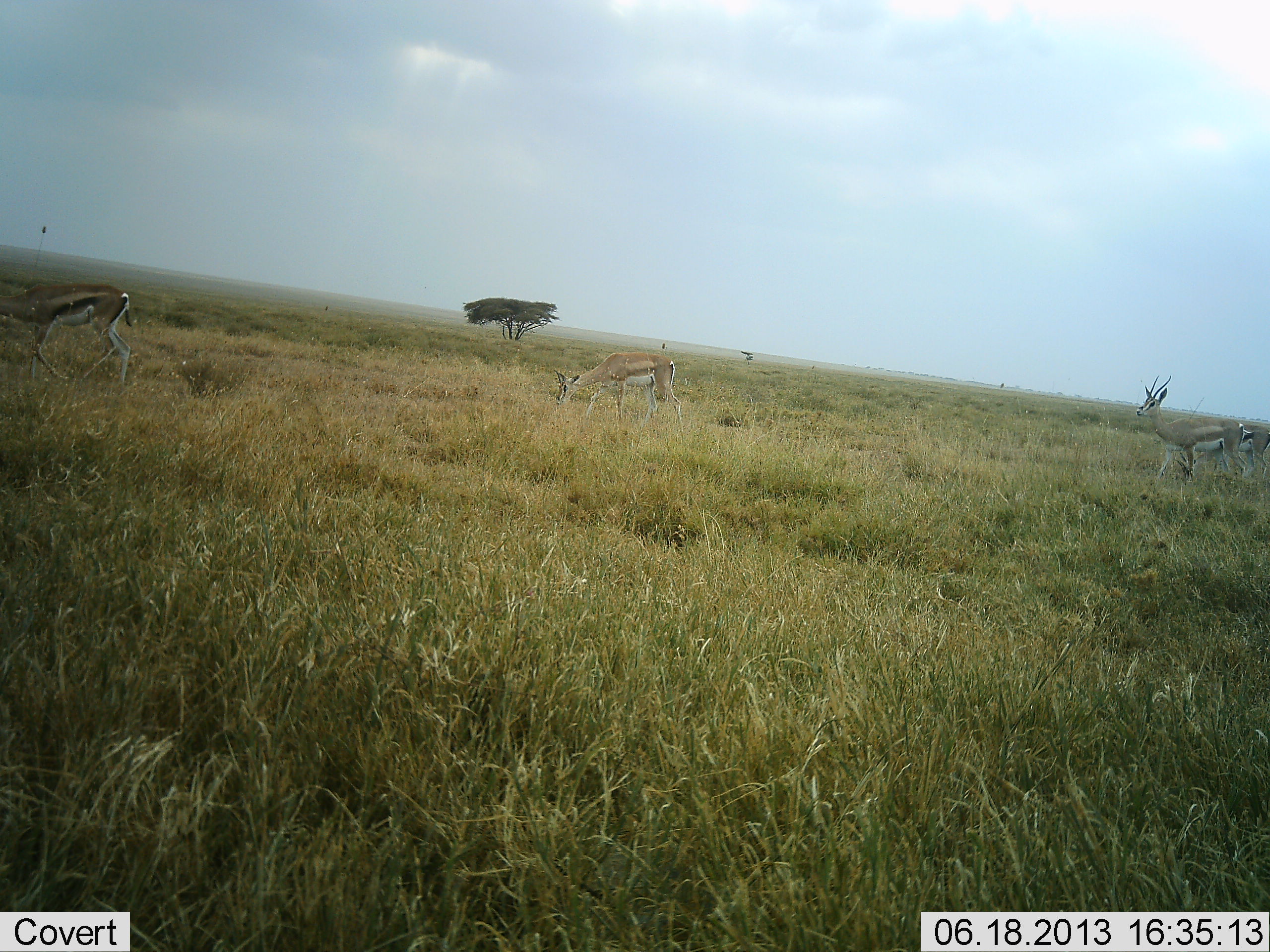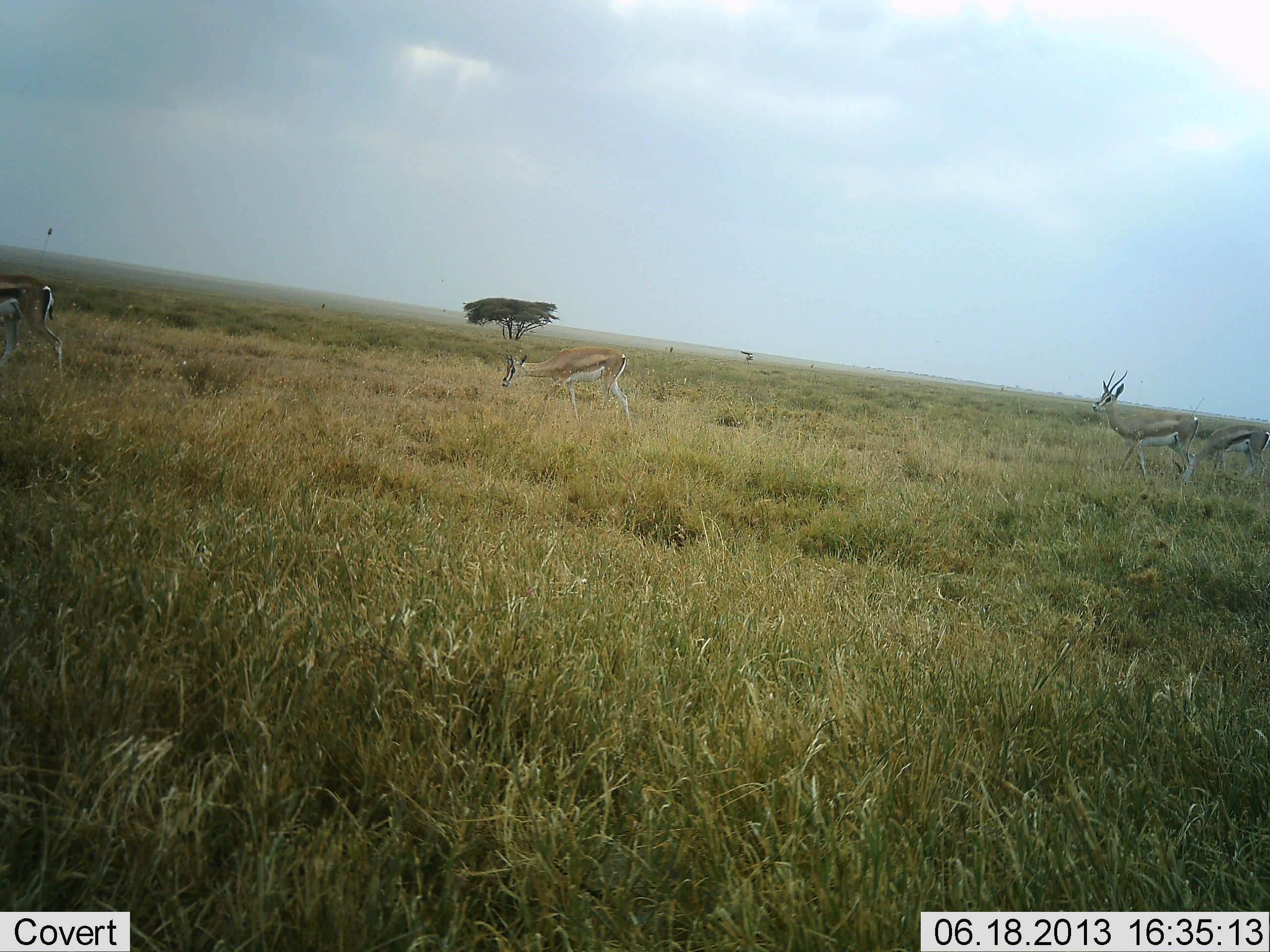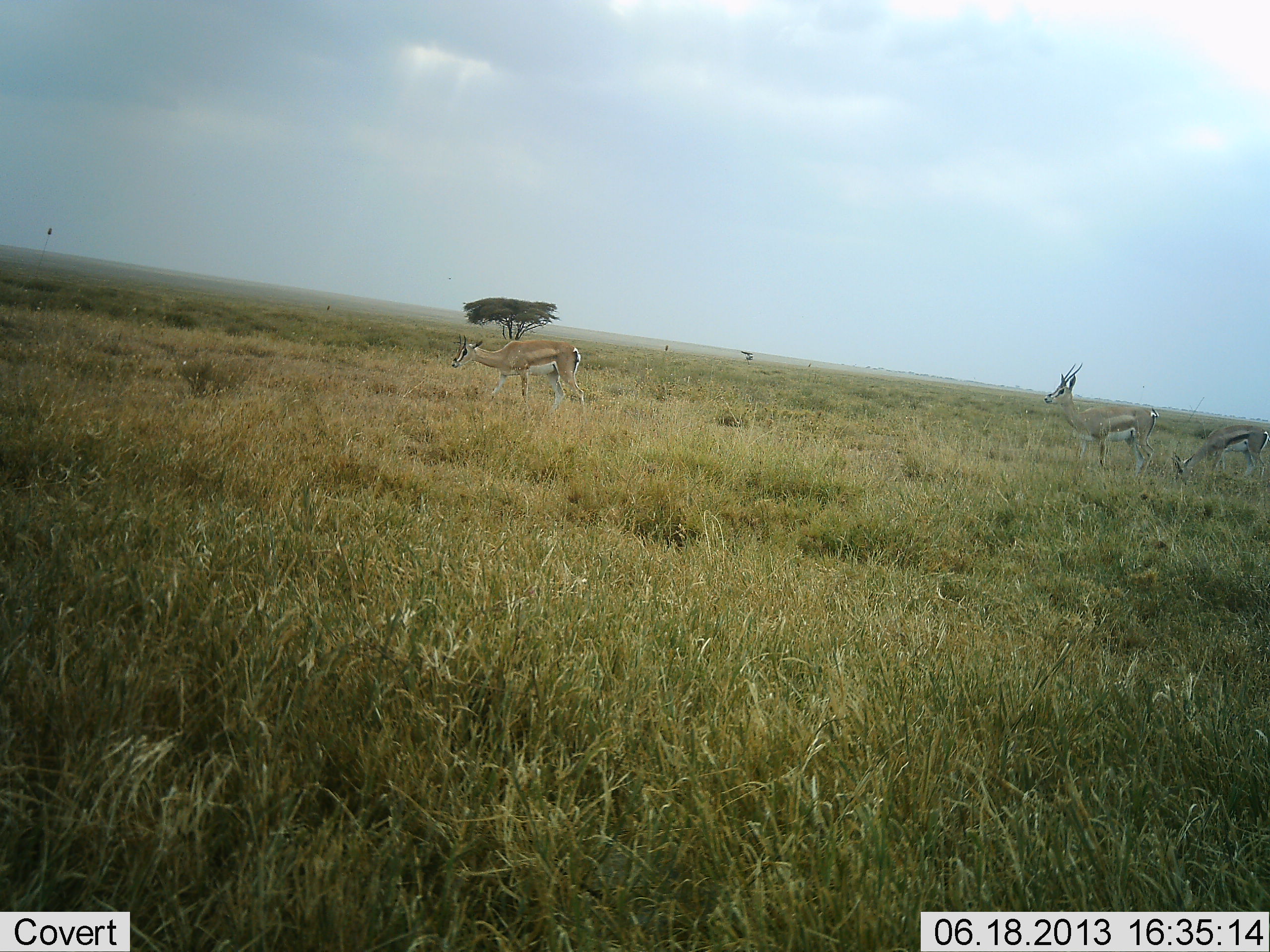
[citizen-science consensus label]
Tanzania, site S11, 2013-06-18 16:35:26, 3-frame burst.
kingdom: Animalia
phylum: Chordata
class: Mammalia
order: Artiodactyla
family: Bovidae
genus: Eudorcas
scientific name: Eudorcas thomsonii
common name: thomson's gazelle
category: gazellethomsons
Gazellethomsons (thomson's gazelle) (Eudorcas thomsonii), count 4. Behavior (volunteer vote fractions): standing 31%, resting 0%, moving 92%, interacting 0%. Young present (vote fraction): 0%. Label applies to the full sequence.